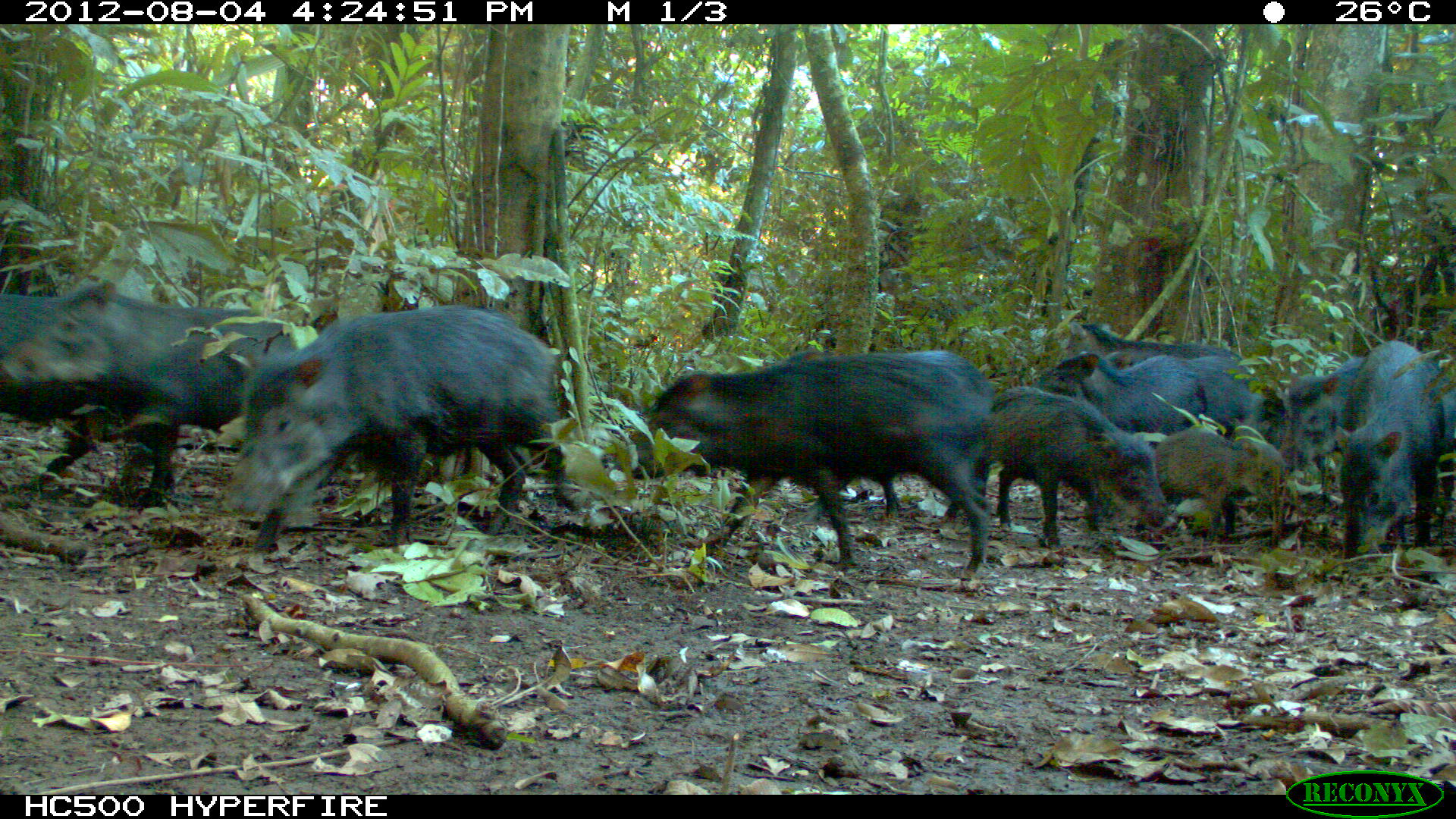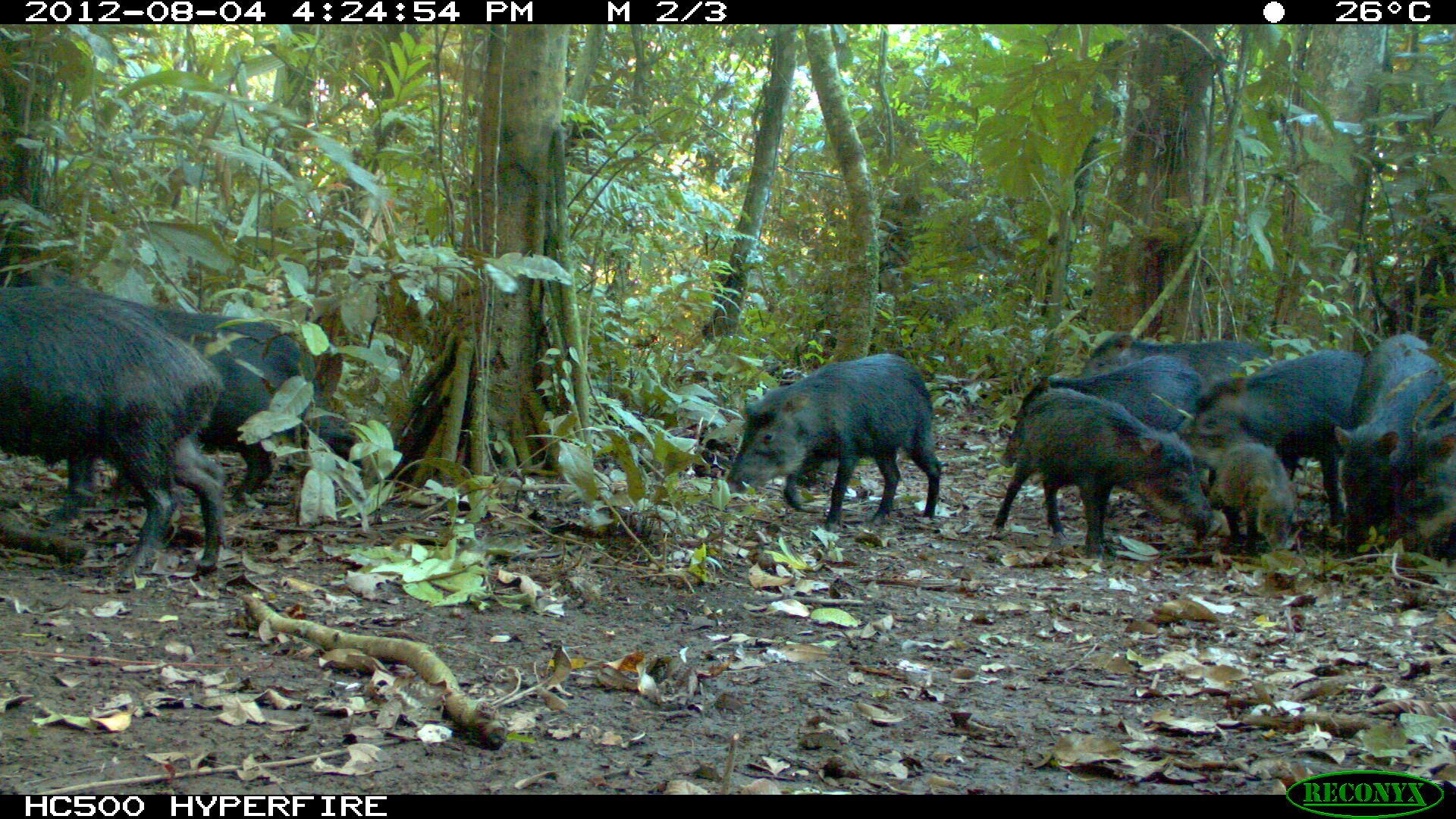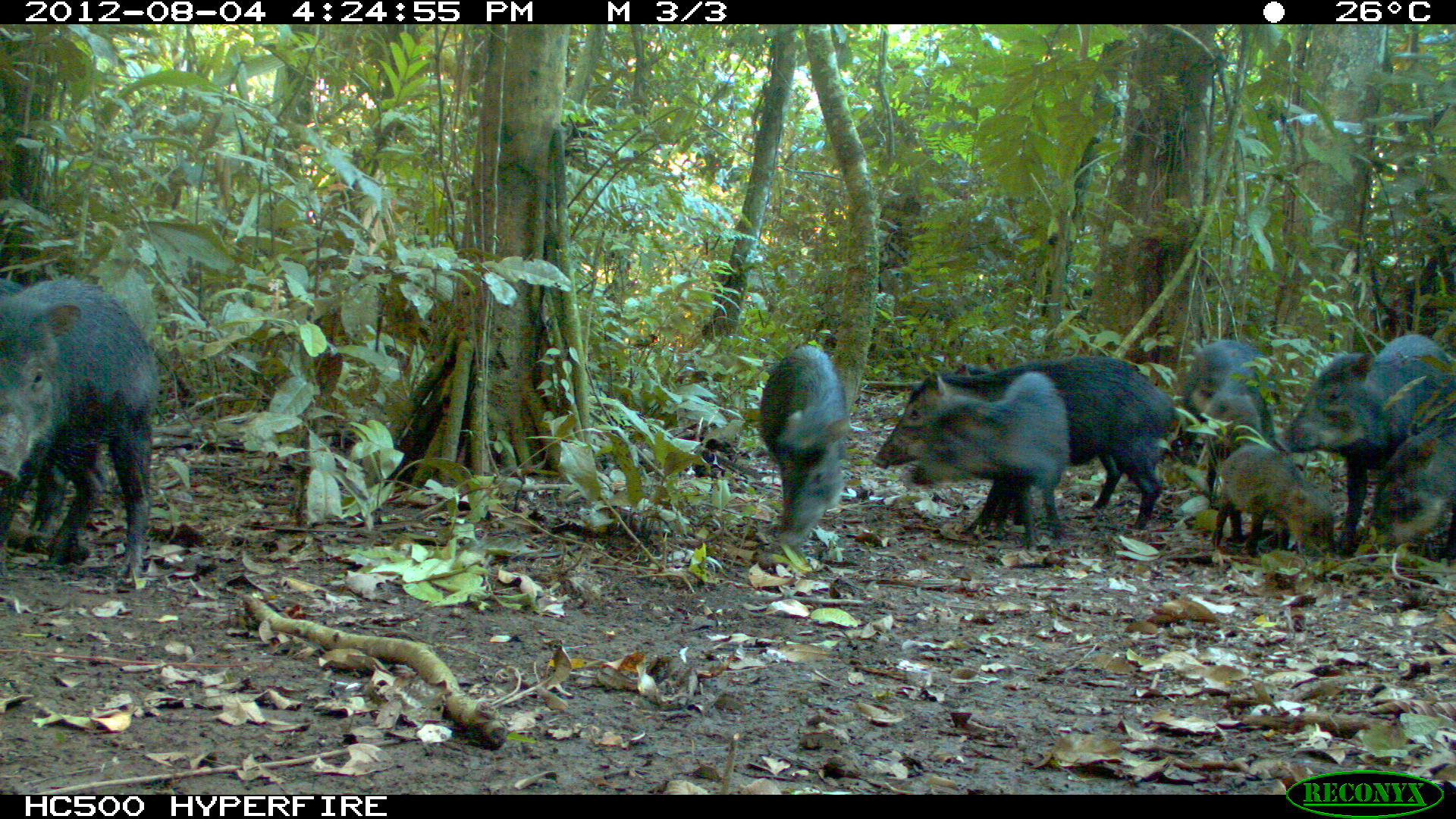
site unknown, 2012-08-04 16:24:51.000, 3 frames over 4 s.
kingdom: Animalia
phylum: Chordata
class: Mammalia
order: Artiodactyla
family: Tayassuidae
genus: Tayassu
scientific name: Tayassu pecari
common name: white-lipped peccary